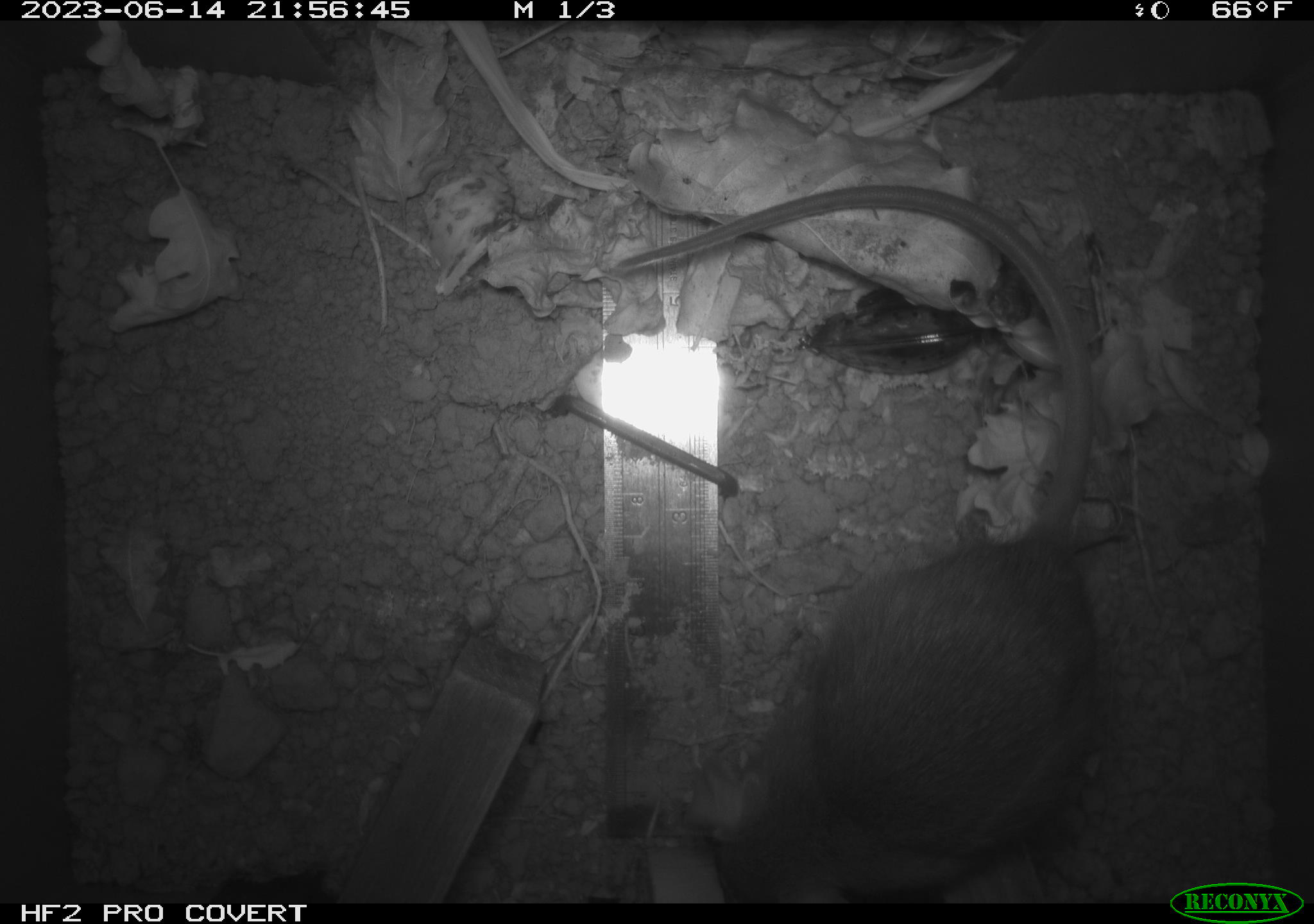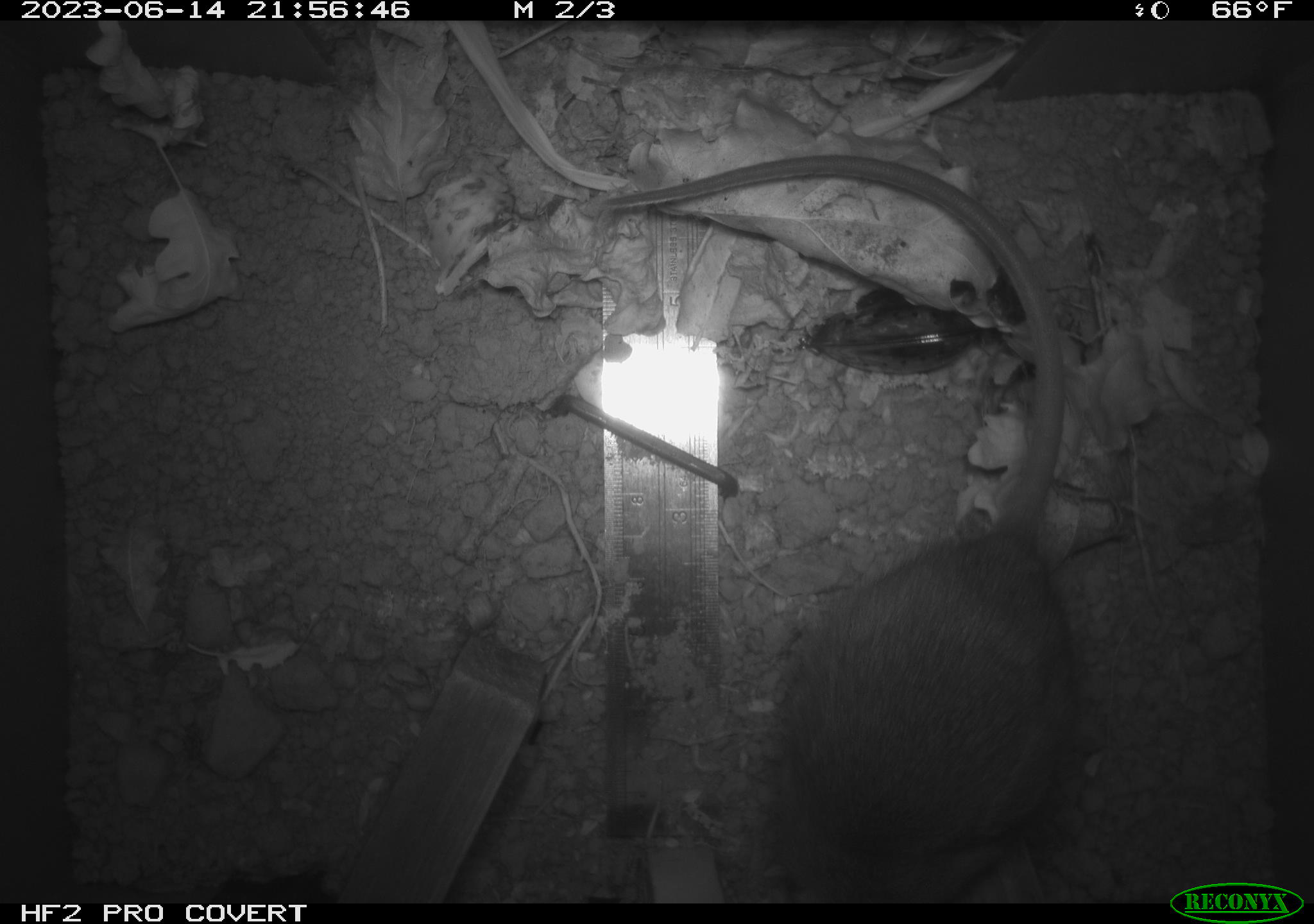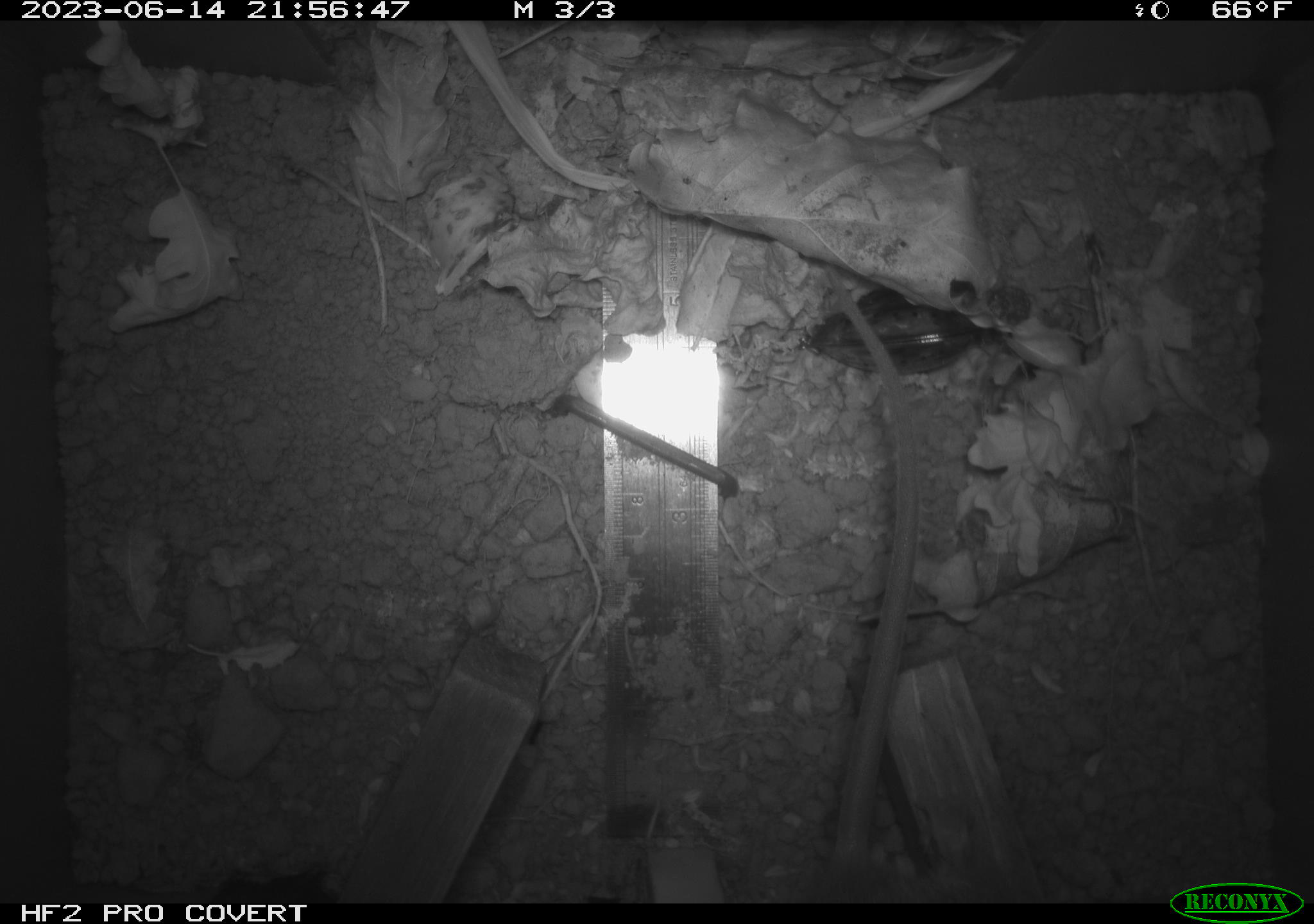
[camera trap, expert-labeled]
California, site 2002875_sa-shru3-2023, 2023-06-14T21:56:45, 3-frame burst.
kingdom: Animalia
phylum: Chordata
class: Mammalia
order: Rodentia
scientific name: Rodentia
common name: mouse species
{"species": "mouse species (Rodentia)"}